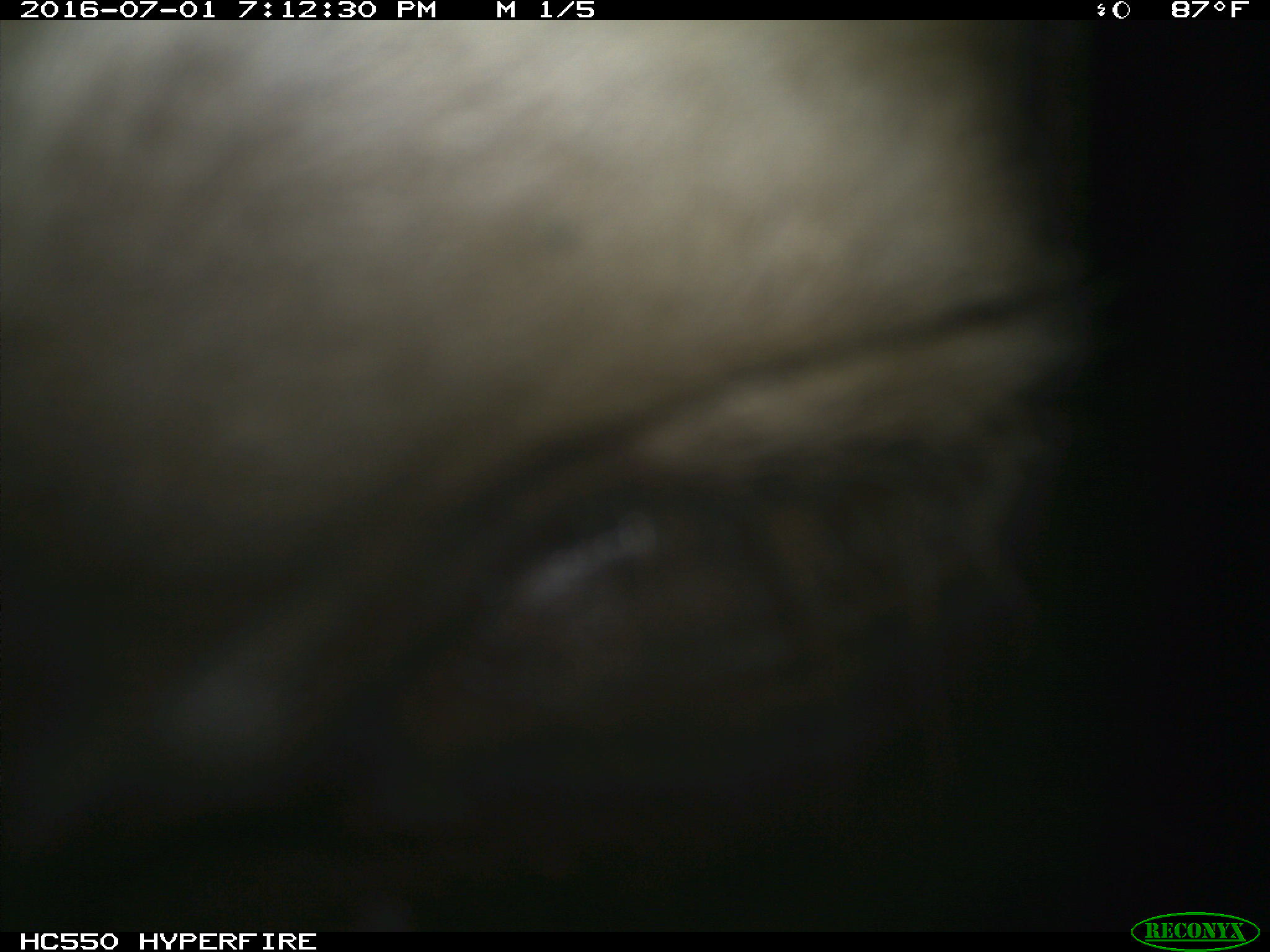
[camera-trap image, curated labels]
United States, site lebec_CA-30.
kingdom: Animalia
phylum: Chordata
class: Mammalia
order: Artiodactyla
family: Bovidae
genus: Bos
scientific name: Bos taurus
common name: domestic cow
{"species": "Bos taurus (domestic cow)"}